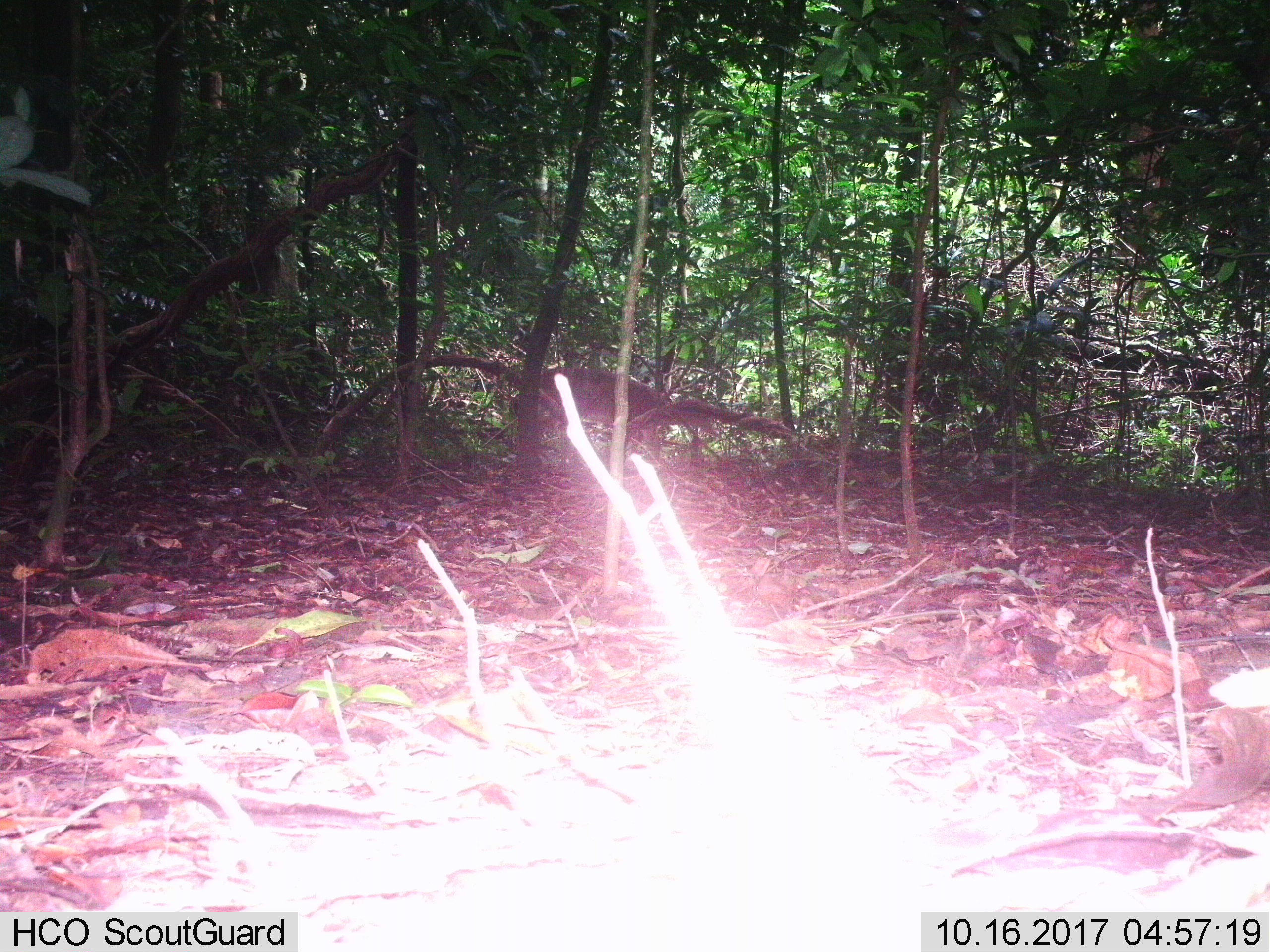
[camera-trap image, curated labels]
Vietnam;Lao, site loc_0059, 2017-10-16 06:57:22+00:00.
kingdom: Animalia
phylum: Chordata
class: Mammalia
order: Artiodactyla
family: Cervidae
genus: Muntiacus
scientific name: Muntiacus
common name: muntjacs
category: unidentified muntjac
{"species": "unidentified muntjac (muntjacs) (Muntiacus)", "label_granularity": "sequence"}